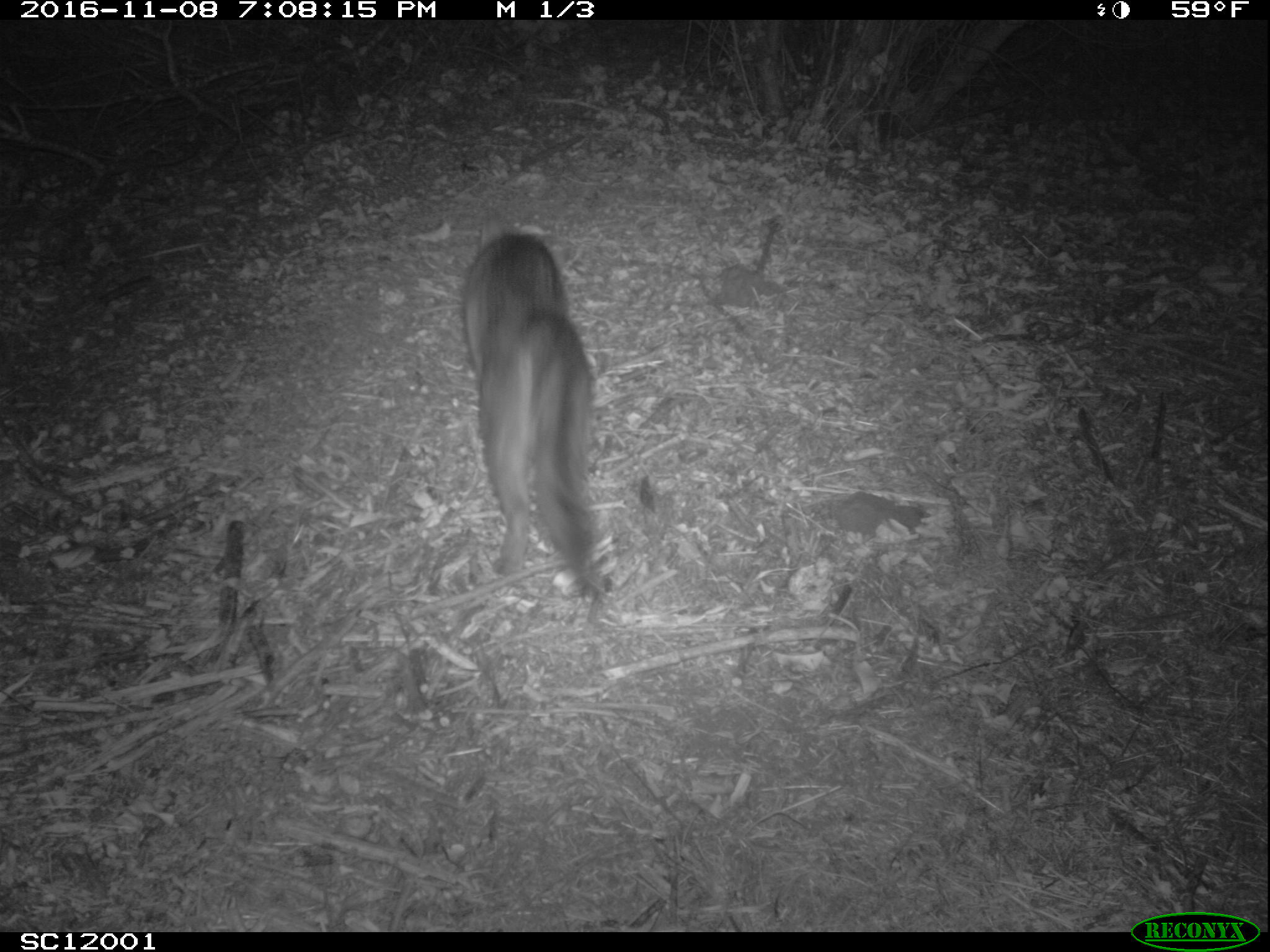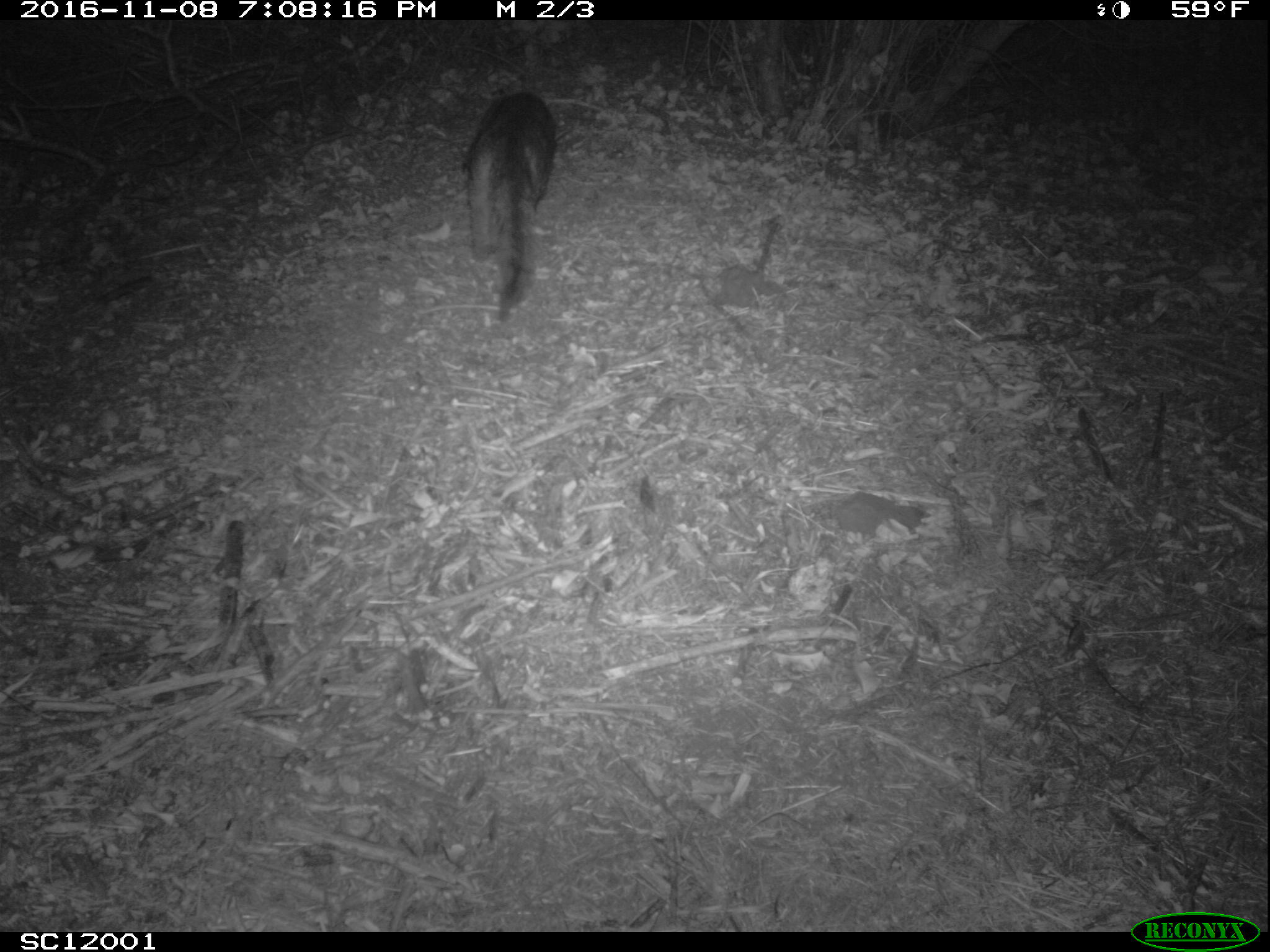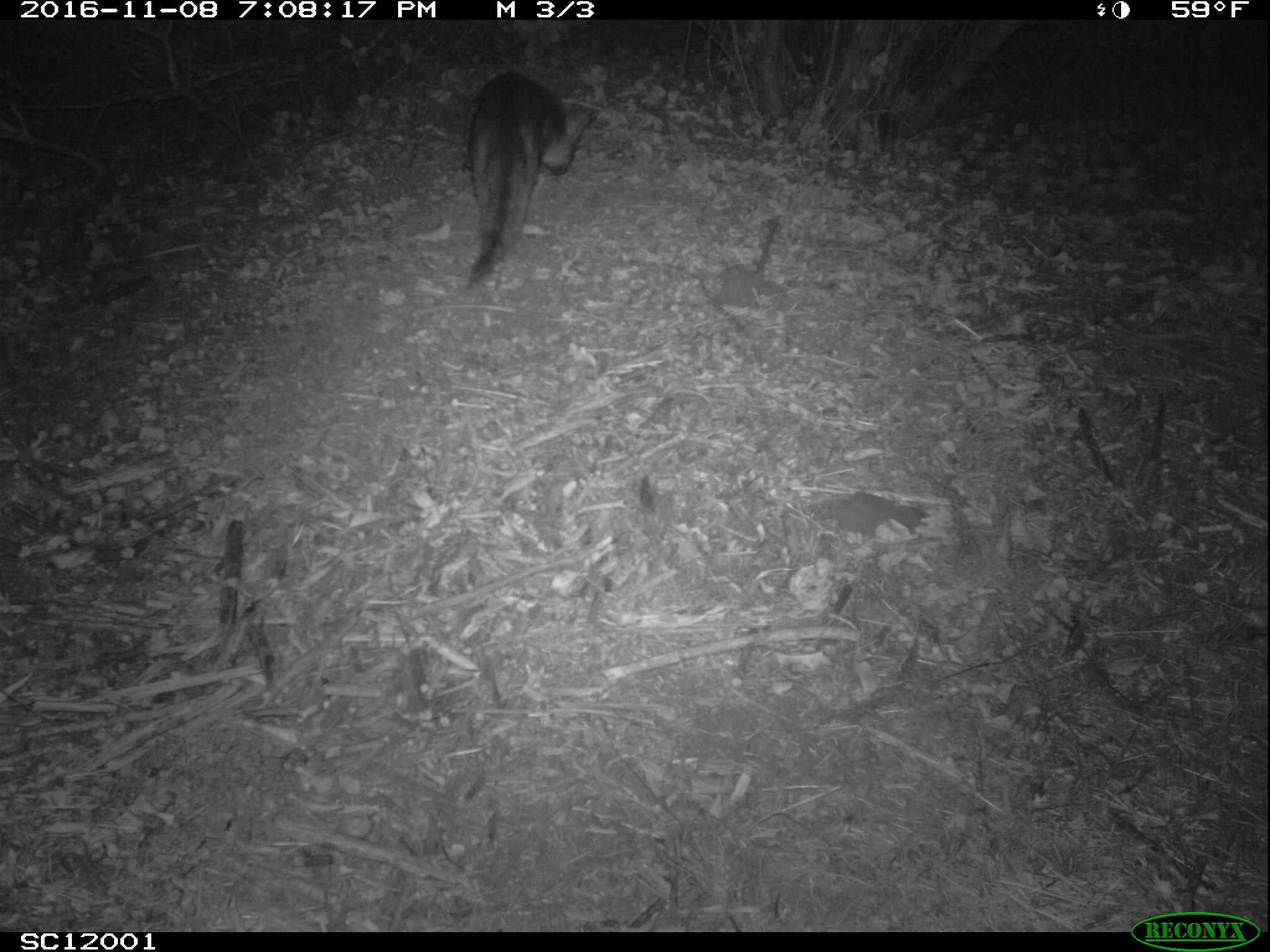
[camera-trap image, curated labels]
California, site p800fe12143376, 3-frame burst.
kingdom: Animalia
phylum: Chordata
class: Mammalia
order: Carnivora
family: Canidae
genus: Urocyon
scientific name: Urocyon littoralis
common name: island fox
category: fox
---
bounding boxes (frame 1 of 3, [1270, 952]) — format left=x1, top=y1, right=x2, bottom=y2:
fox: left=464, top=209, right=608, bottom=603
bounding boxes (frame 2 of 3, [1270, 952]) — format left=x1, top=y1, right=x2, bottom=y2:
fox: left=461, top=91, right=556, bottom=322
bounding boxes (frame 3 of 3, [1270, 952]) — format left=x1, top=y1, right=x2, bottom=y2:
fox: left=466, top=73, right=599, bottom=281